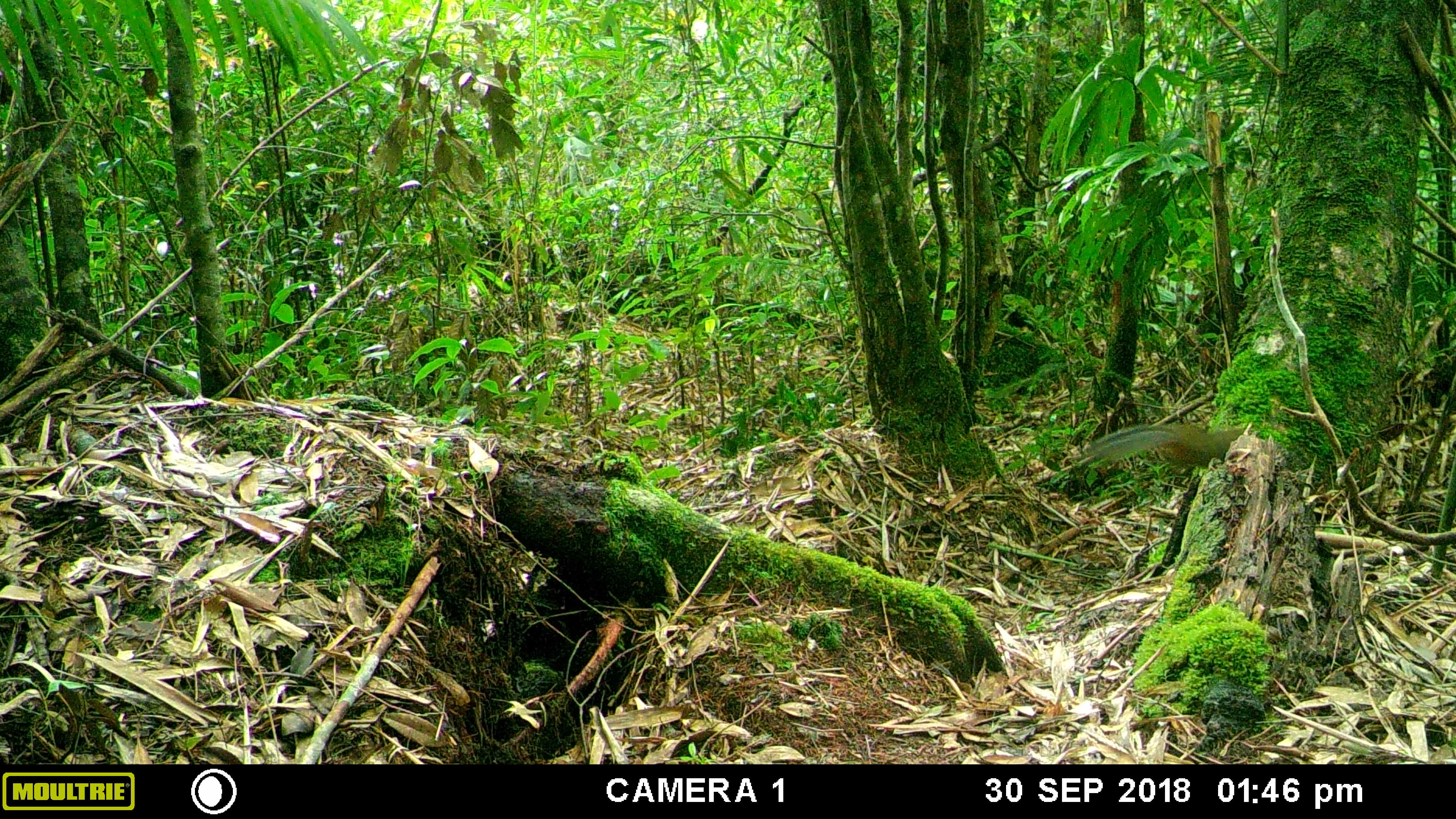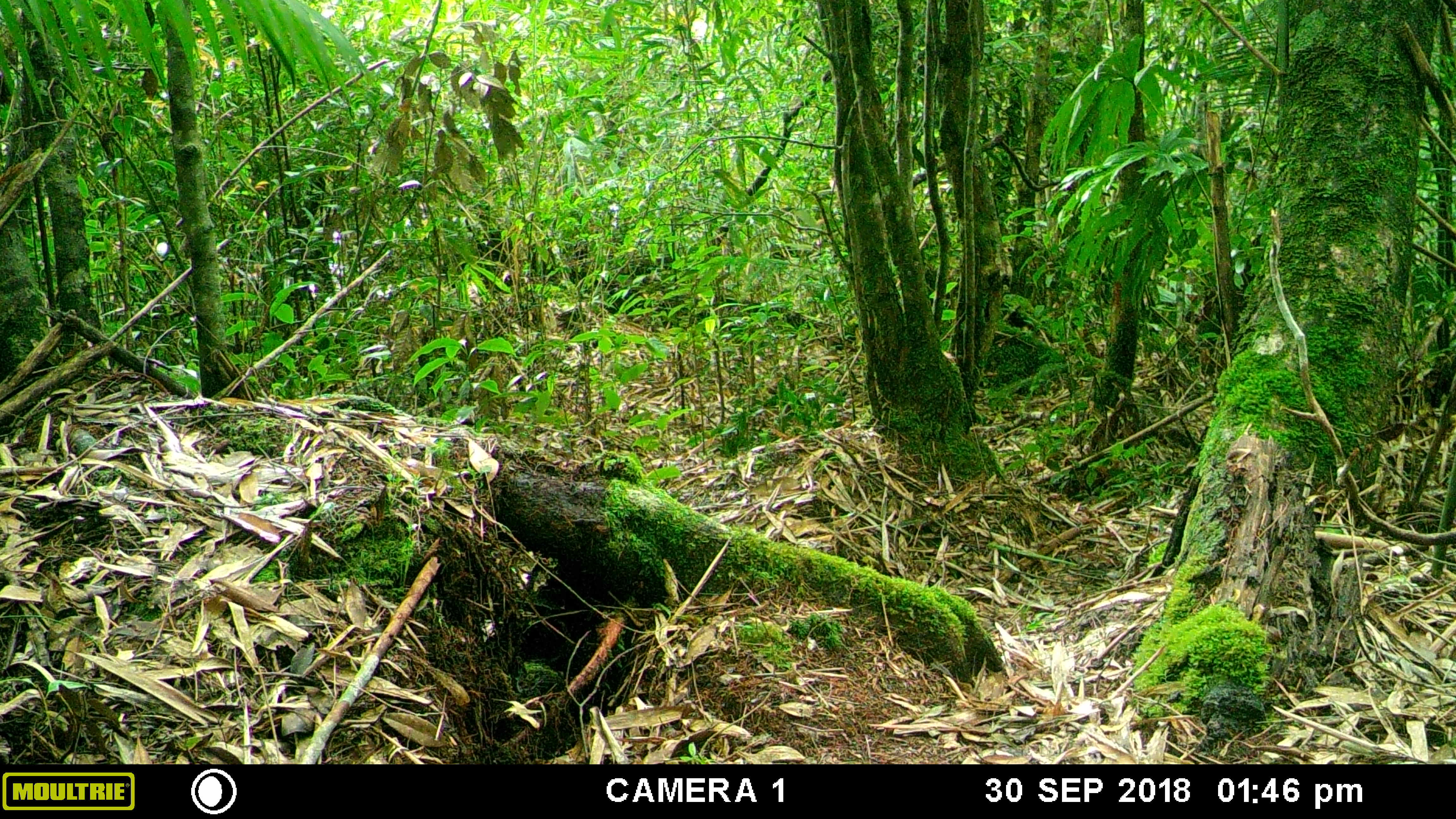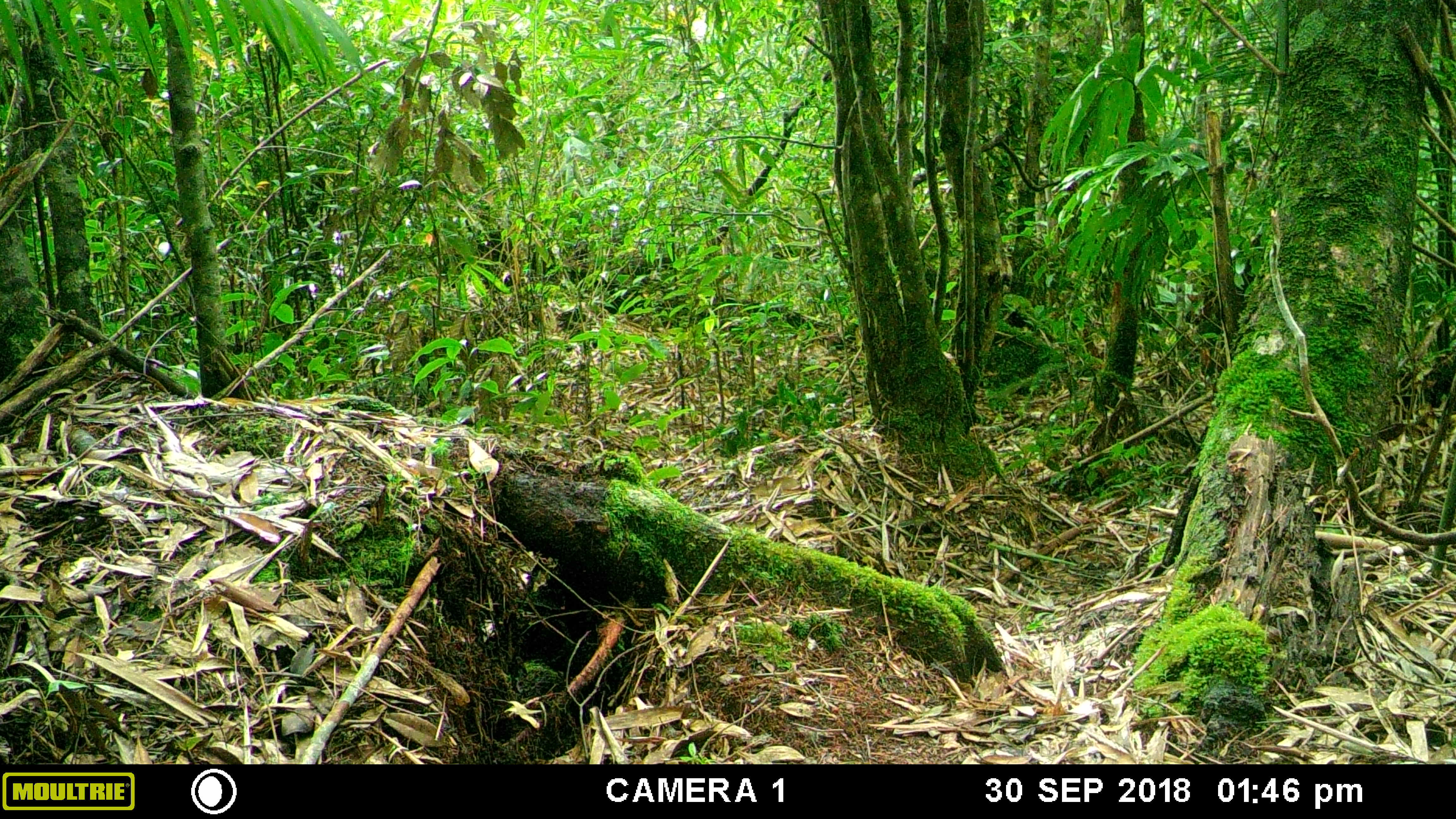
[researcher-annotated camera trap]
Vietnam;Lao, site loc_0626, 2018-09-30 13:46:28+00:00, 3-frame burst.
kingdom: Animalia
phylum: Chordata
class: Mammalia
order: Rodentia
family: Sciuridae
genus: Dremomys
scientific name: Dremomys rufigenis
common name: red-cheeked squirrel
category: red cheeked squirrel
Red cheeked squirrel (red-cheeked squirrel) (Dremomys rufigenis). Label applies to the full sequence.